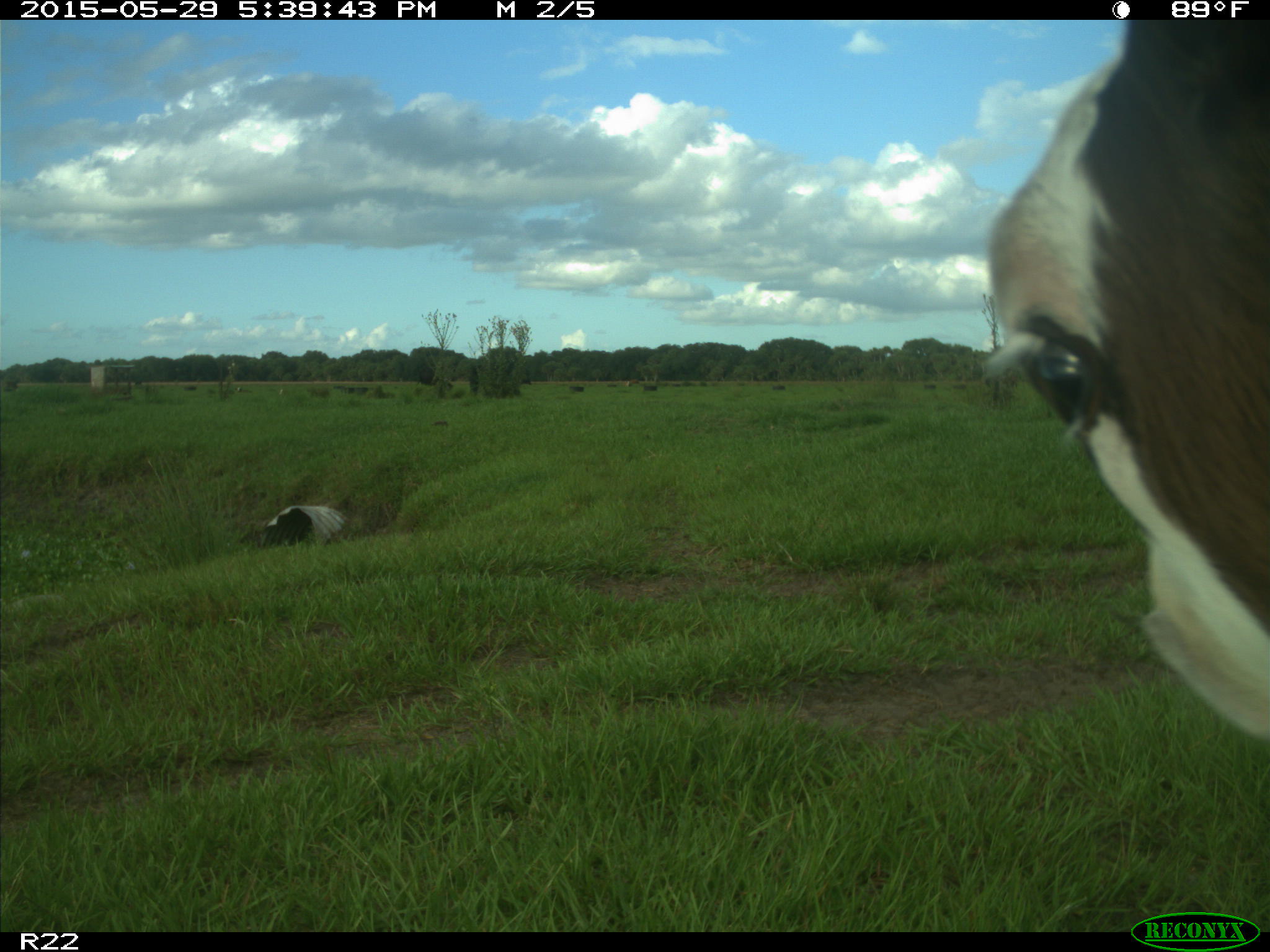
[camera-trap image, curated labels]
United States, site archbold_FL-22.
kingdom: Animalia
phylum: Chordata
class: Mammalia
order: Artiodactyla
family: Bovidae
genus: Bos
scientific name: Bos taurus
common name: domestic cow